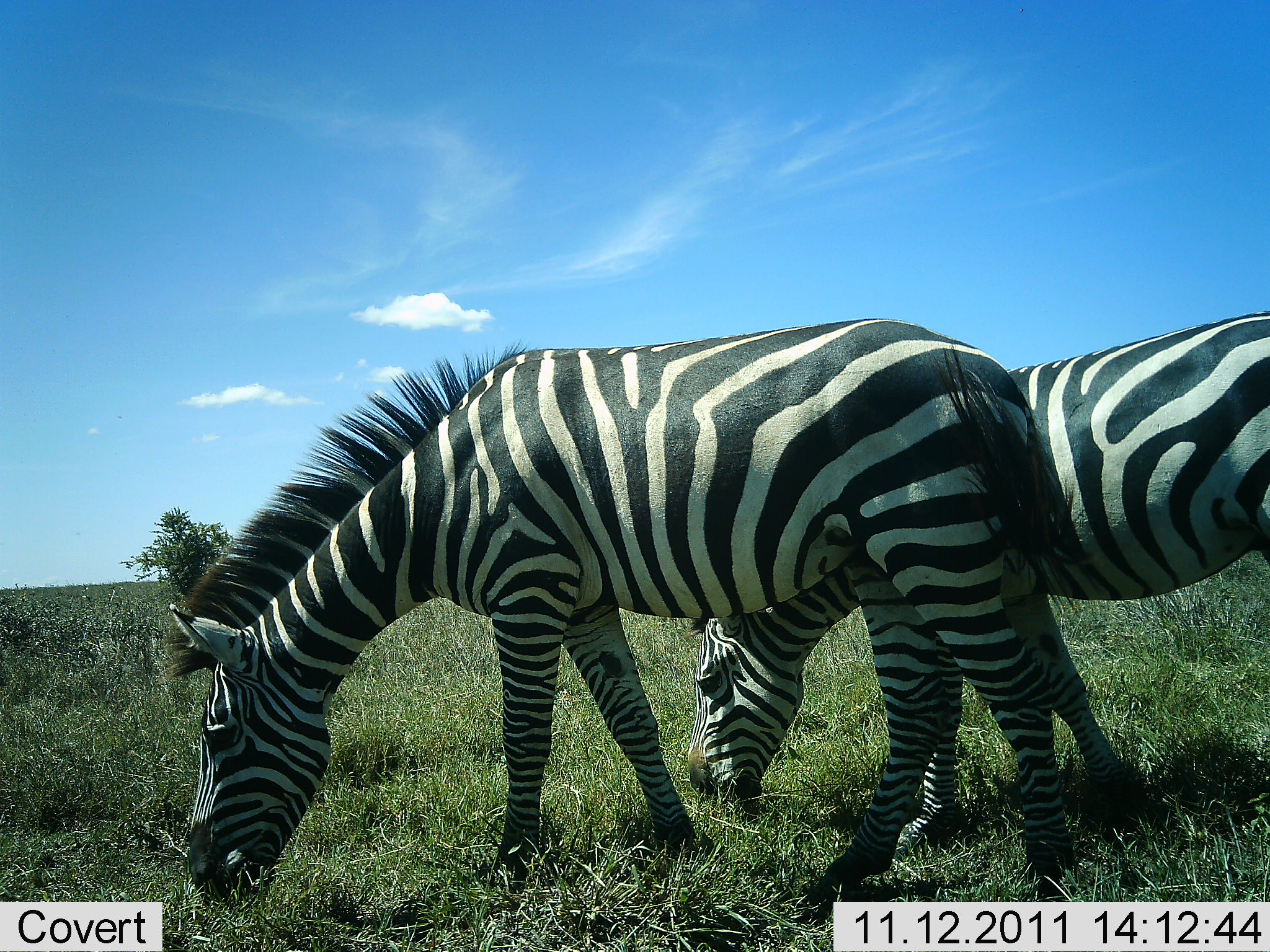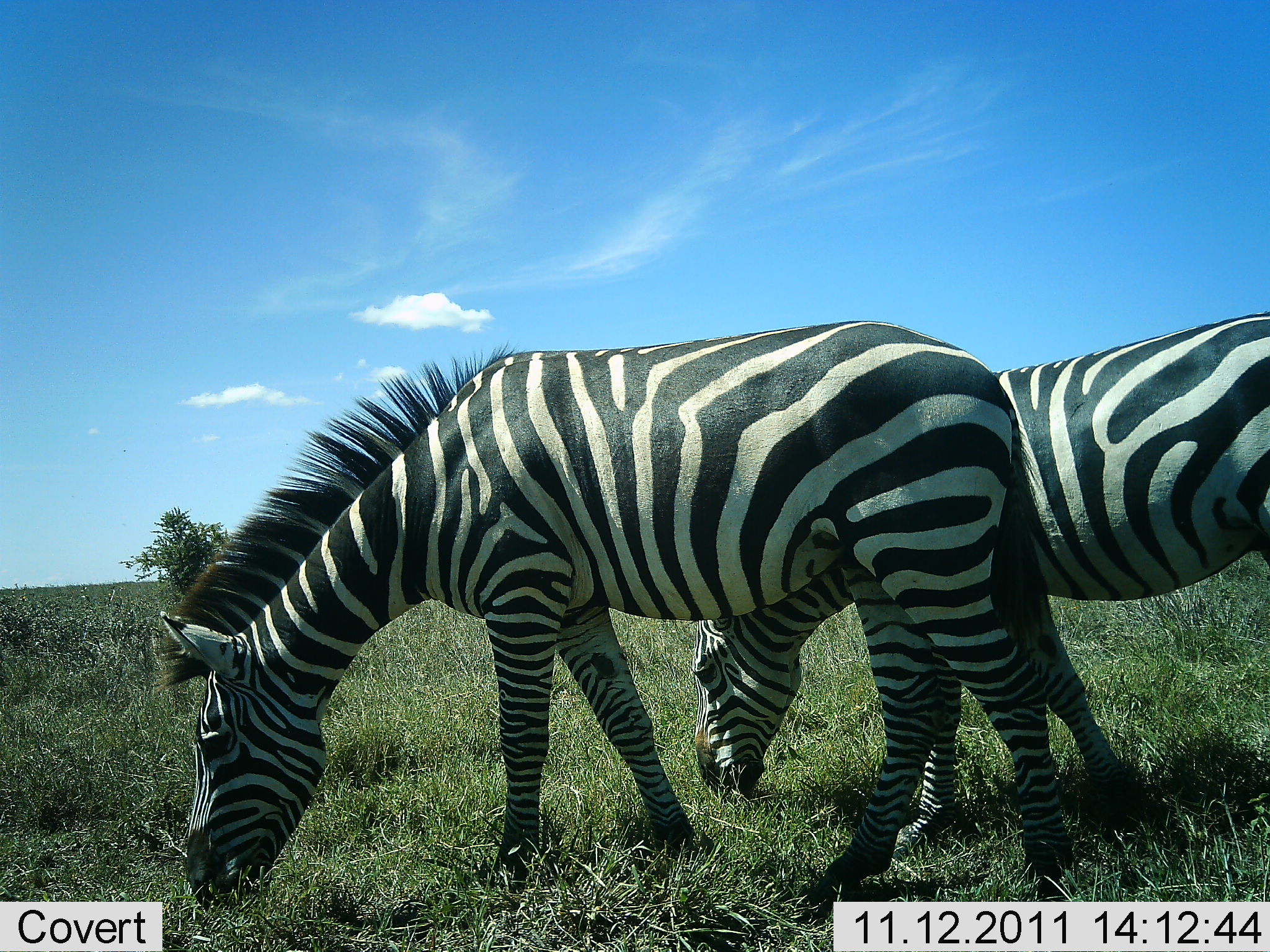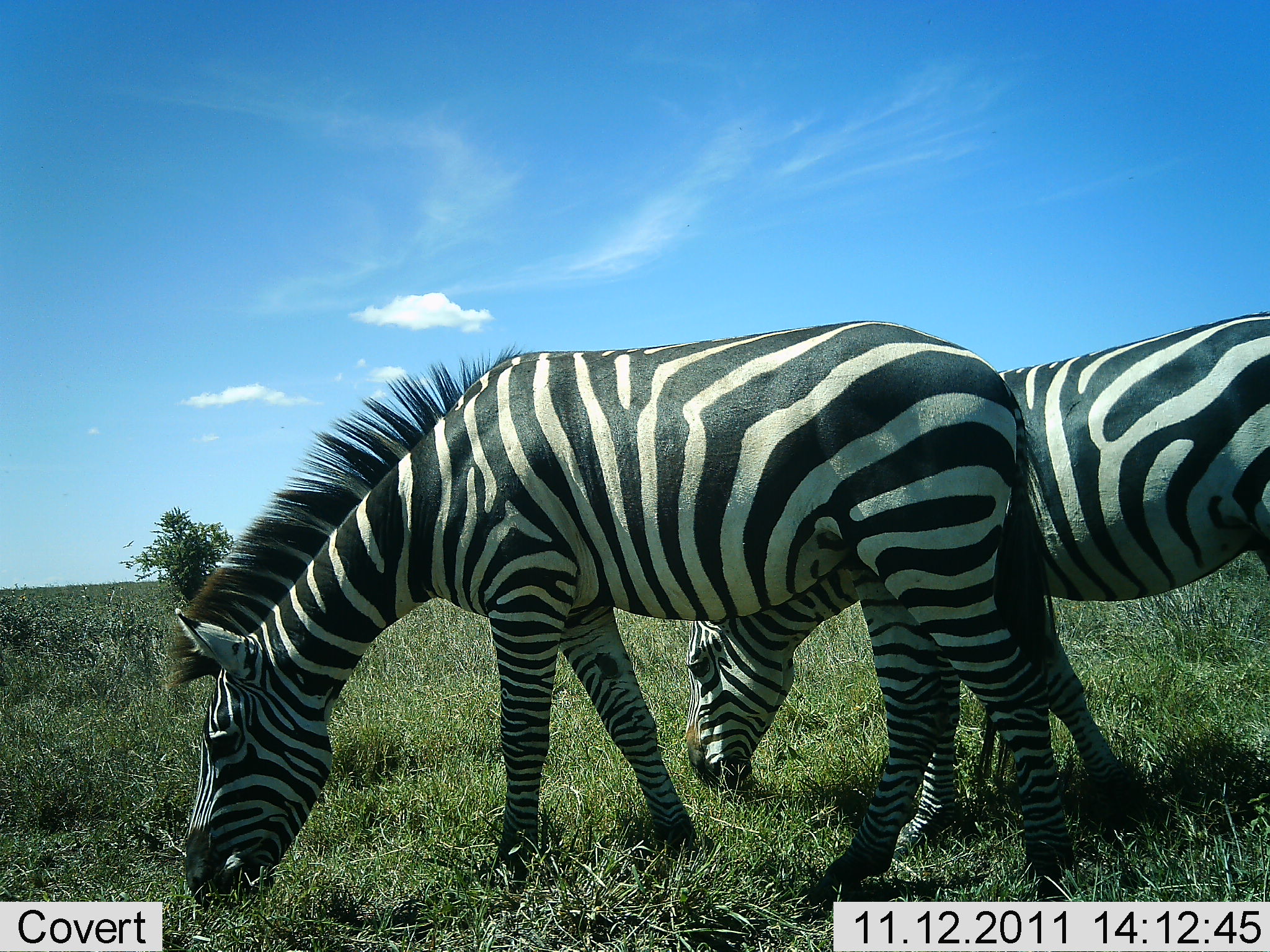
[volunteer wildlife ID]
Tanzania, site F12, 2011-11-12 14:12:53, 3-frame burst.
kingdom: Animalia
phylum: Chordata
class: Mammalia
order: Perissodactyla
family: Equidae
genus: Equus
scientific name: Equus quagga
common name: plains zebra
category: zebra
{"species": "zebra (plains zebra) (Equus quagga)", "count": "2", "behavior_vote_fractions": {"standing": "15%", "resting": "0%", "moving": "0%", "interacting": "0%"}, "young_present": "0%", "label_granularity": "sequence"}